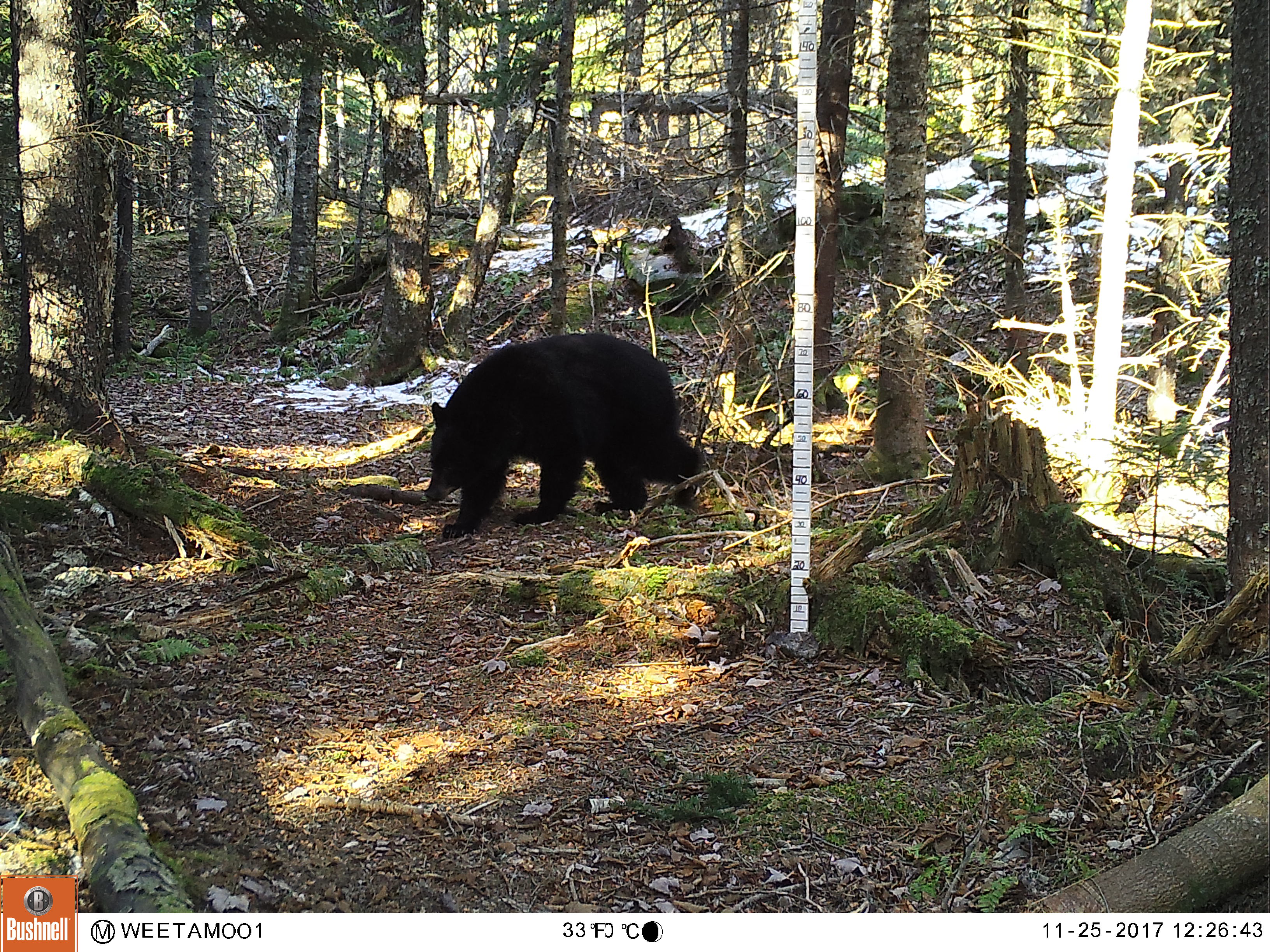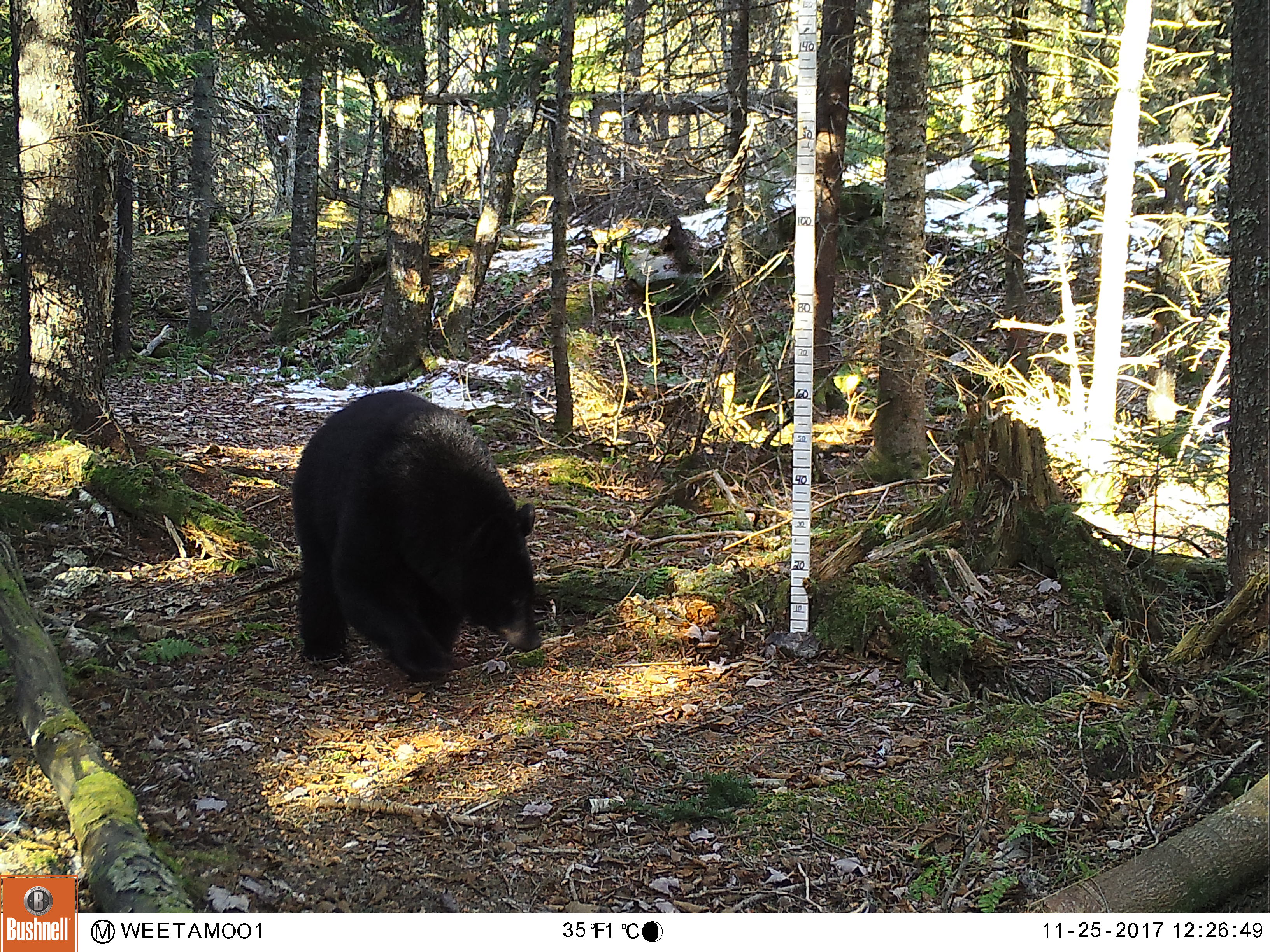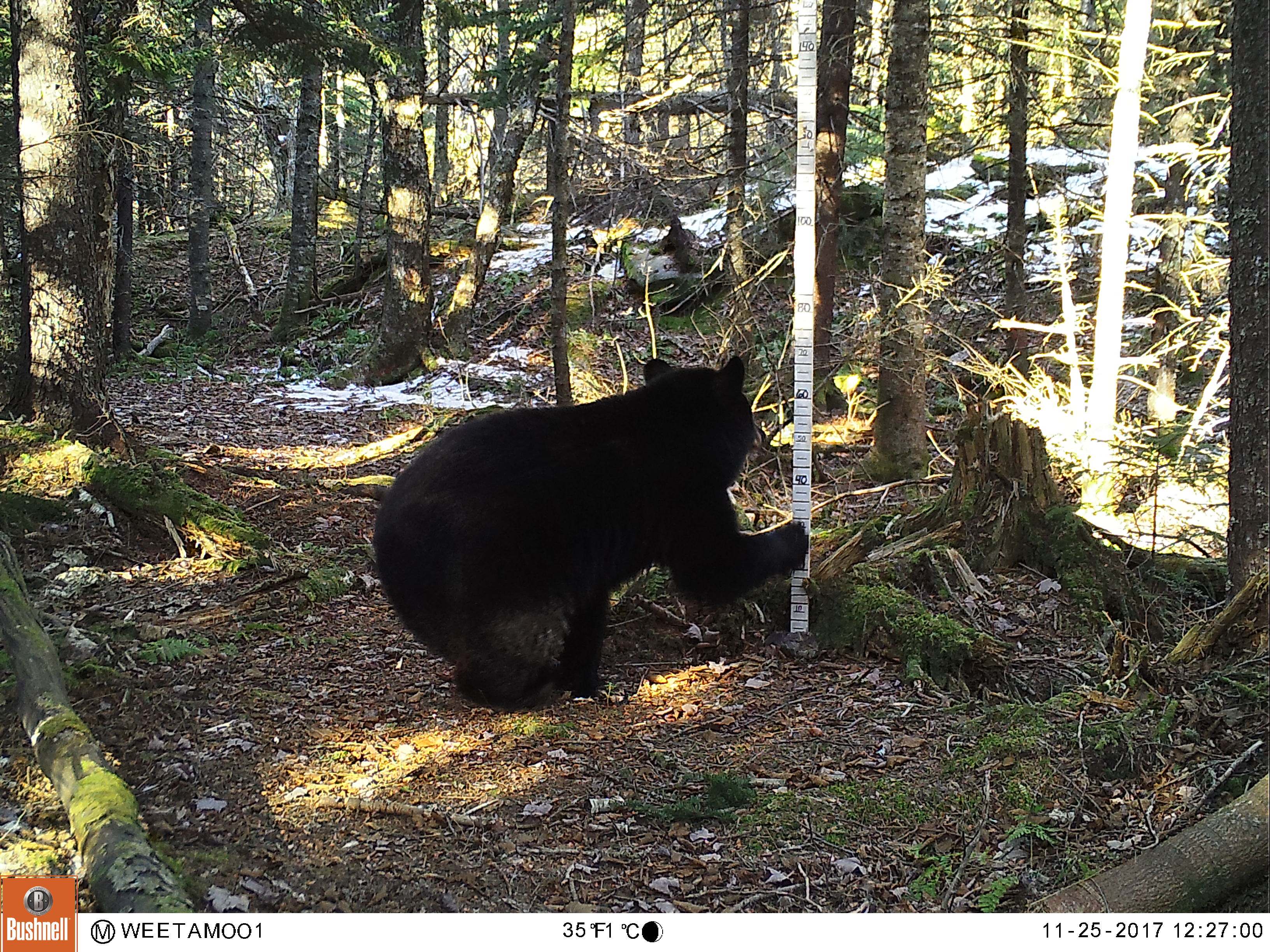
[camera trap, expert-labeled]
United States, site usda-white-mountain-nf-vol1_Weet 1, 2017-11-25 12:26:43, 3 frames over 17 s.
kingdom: Animalia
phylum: Chordata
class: Mammalia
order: Carnivora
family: Ursidae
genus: Ursus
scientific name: Ursus americanus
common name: black bear